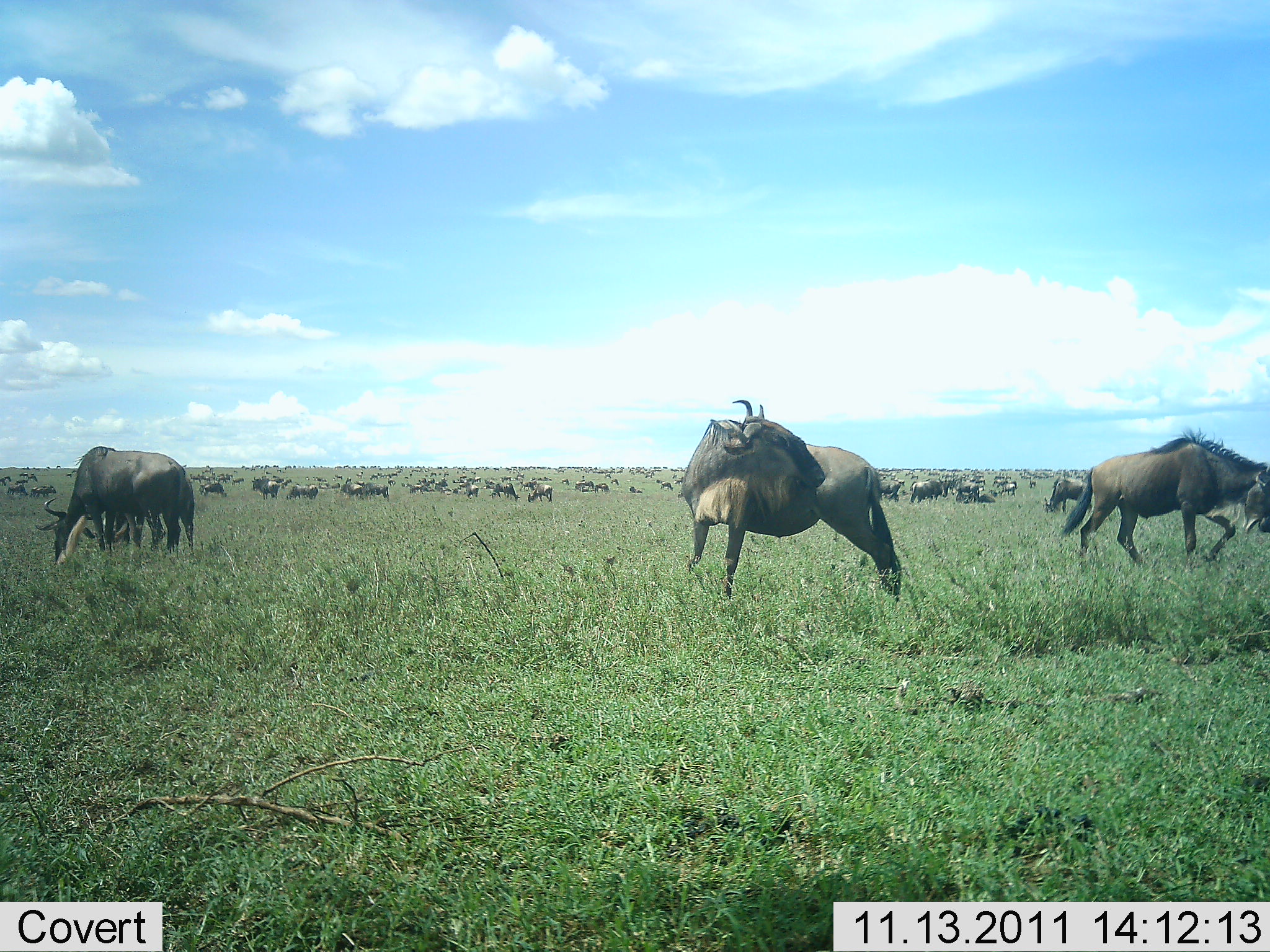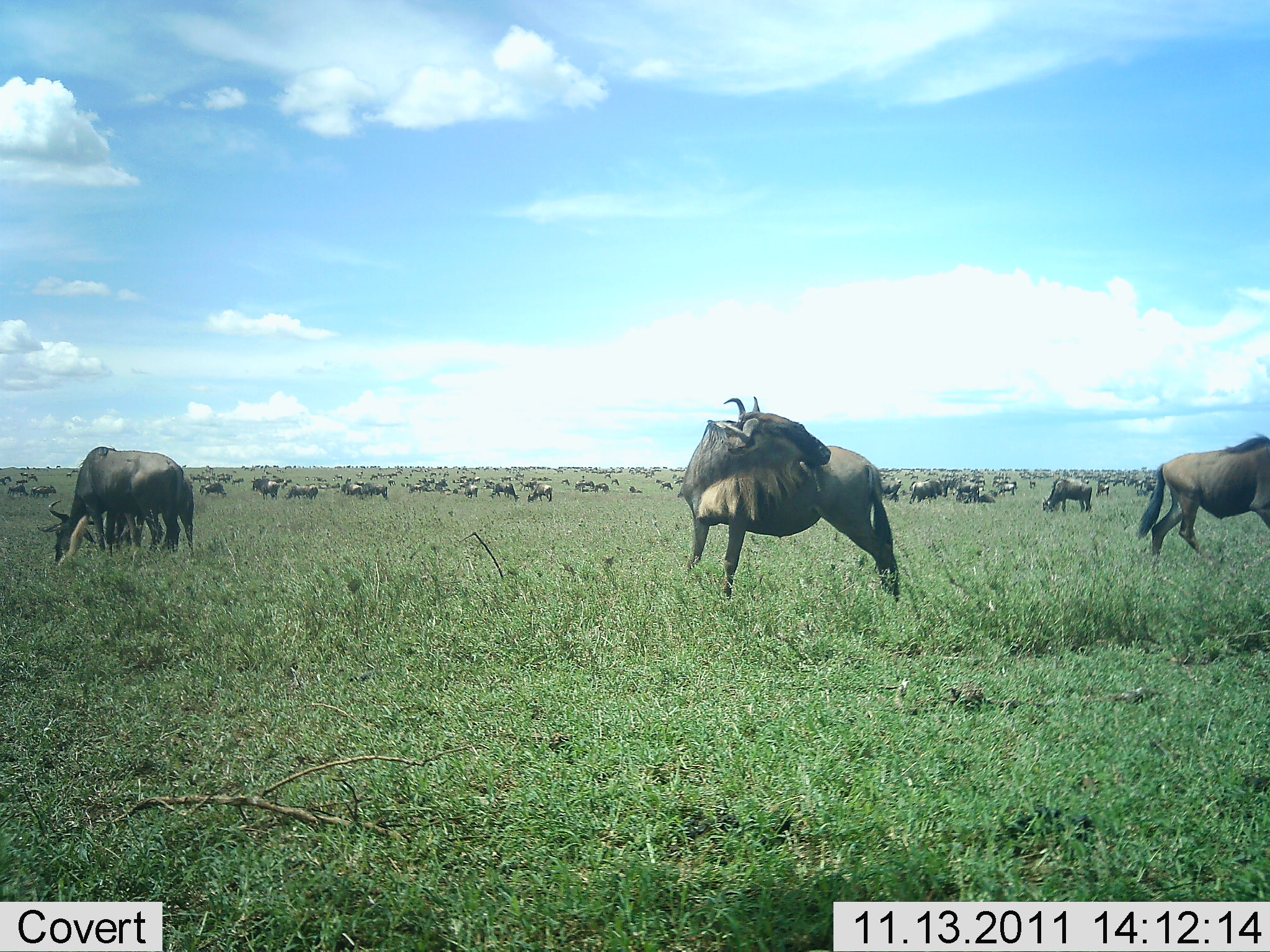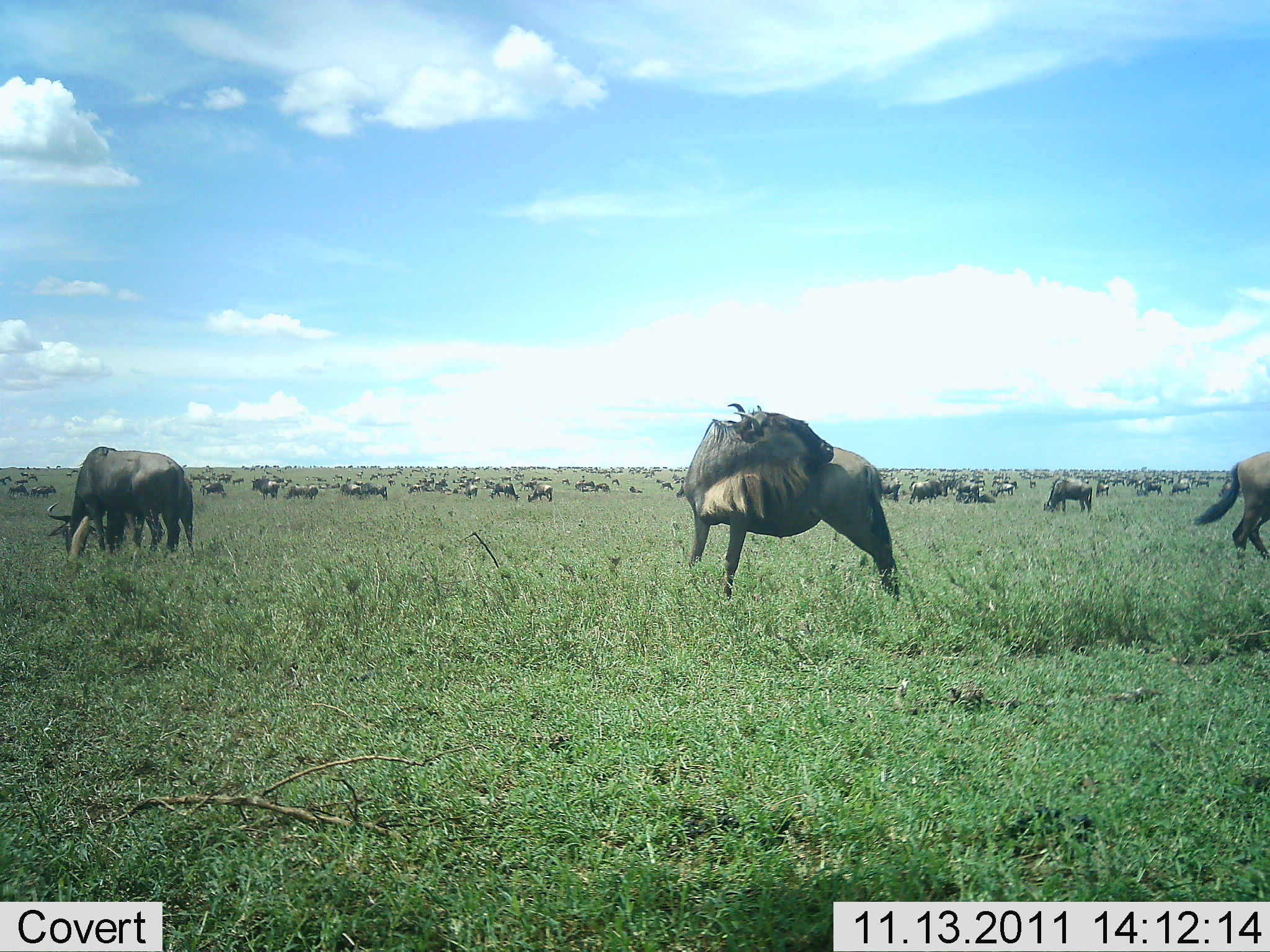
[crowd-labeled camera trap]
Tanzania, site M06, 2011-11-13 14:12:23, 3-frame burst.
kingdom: Animalia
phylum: Chordata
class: Mammalia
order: Artiodactyla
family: Bovidae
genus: Connochaetes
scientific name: Connochaetes taurinus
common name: blue wildebeest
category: wildebeest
Wildebeest (blue wildebeest) (Connochaetes taurinus), count 51+. Behavior (volunteer vote fractions): standing 91%, resting 9%, moving 55%, interacting 27%. Young present (vote fraction): 9%. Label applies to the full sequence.